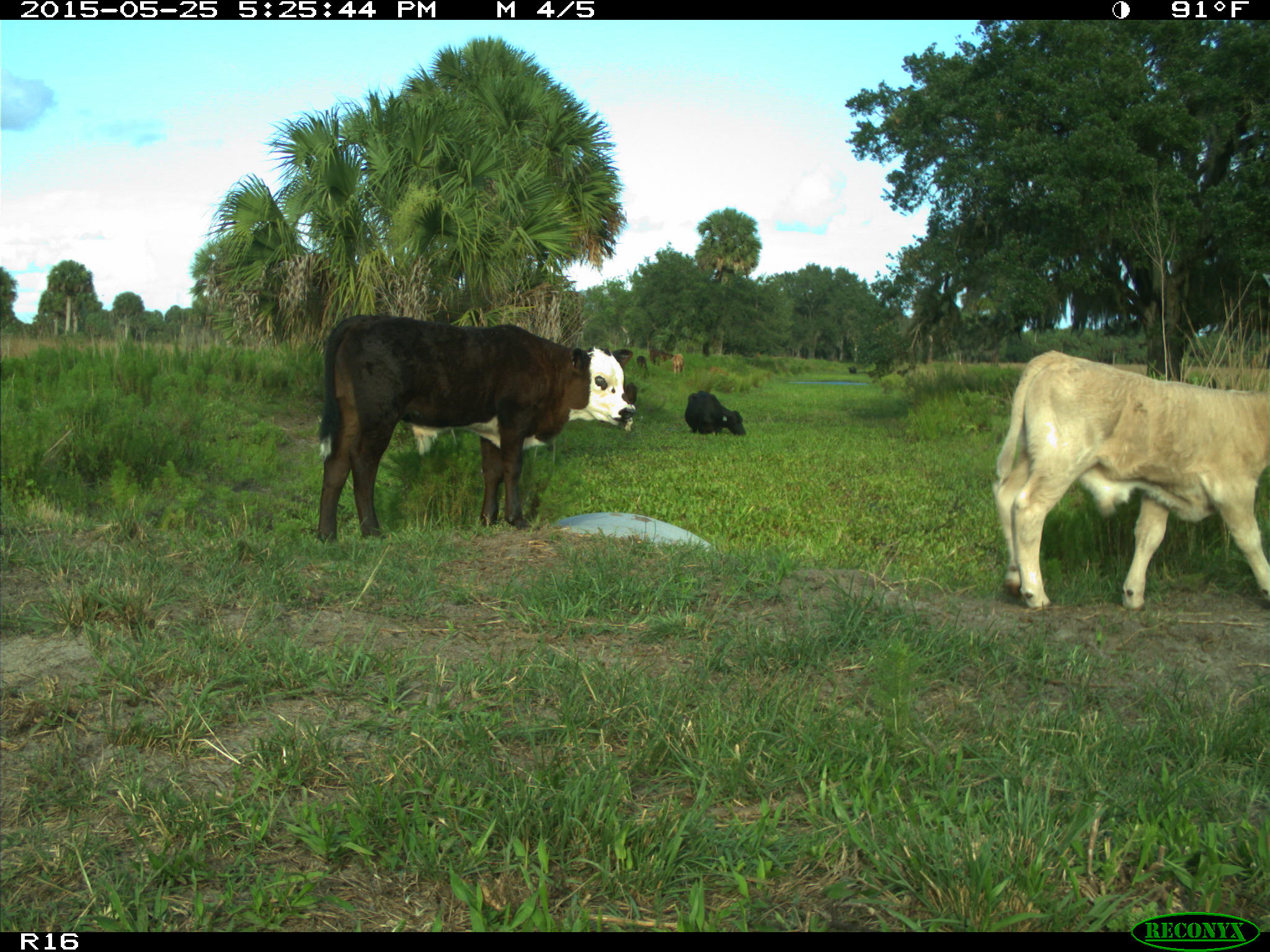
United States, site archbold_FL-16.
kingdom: Animalia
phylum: Chordata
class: Mammalia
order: Artiodactyla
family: Bovidae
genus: Bos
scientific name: Bos taurus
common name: domestic cow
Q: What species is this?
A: Bos taurus (domestic cow).